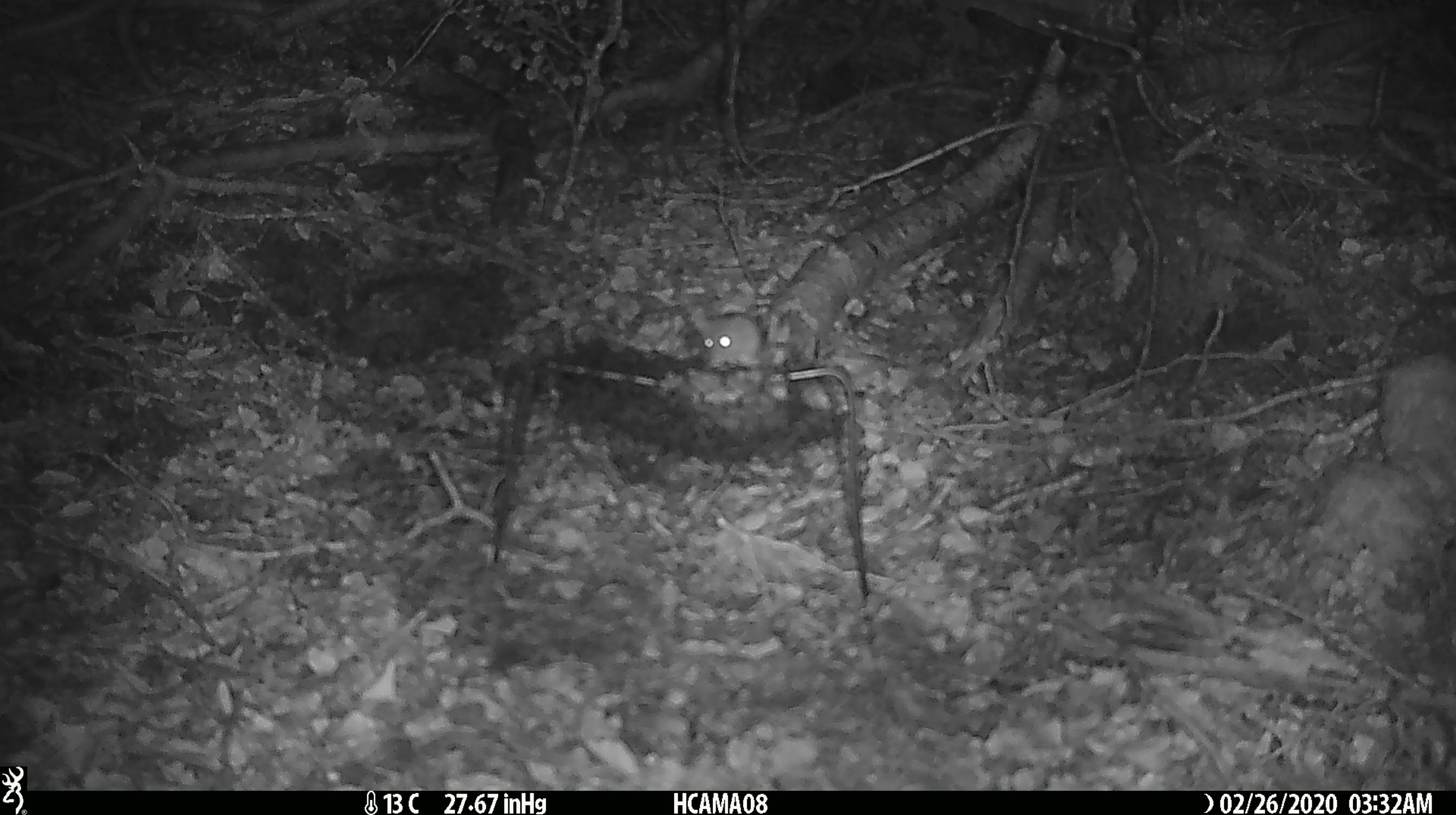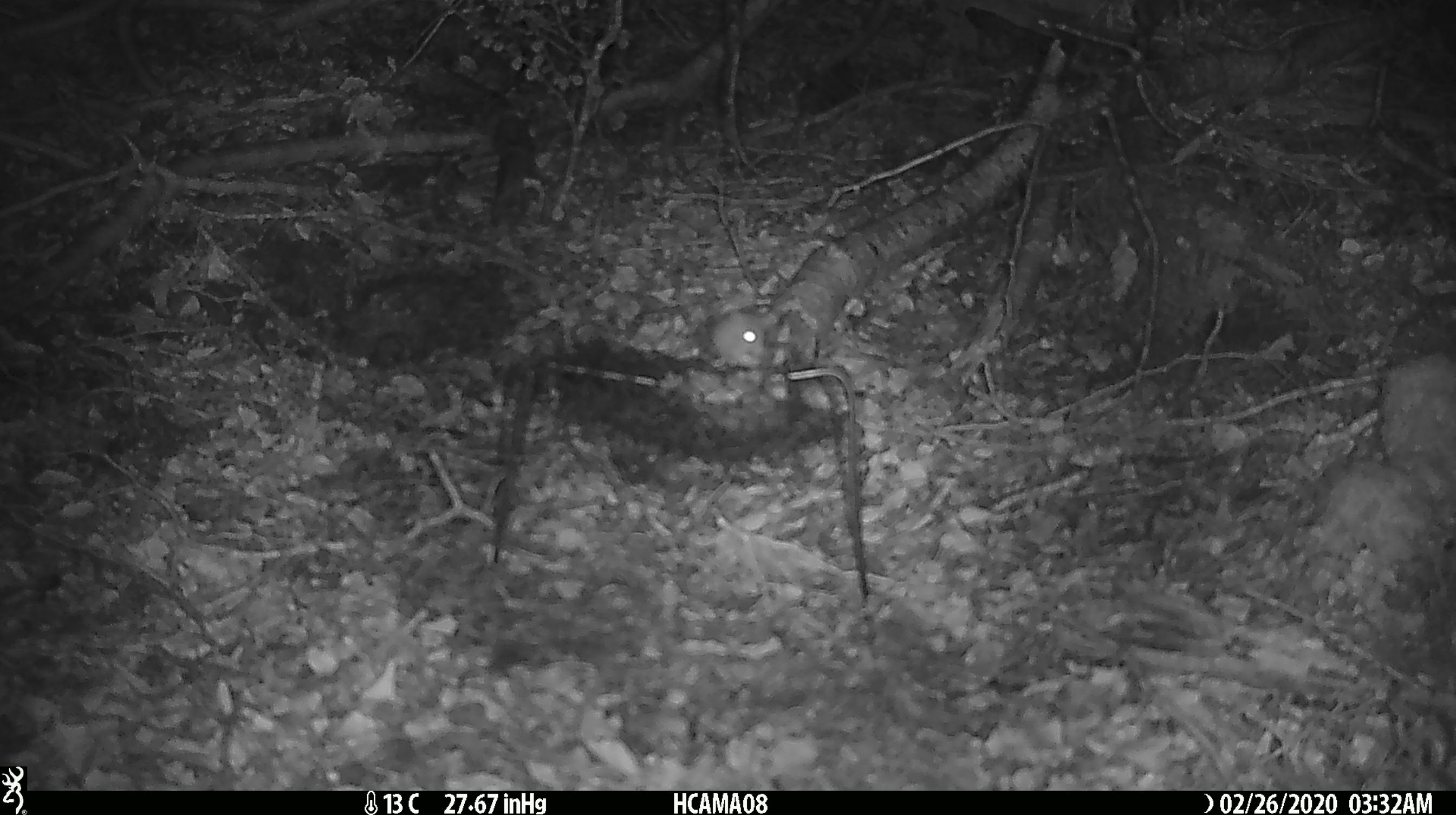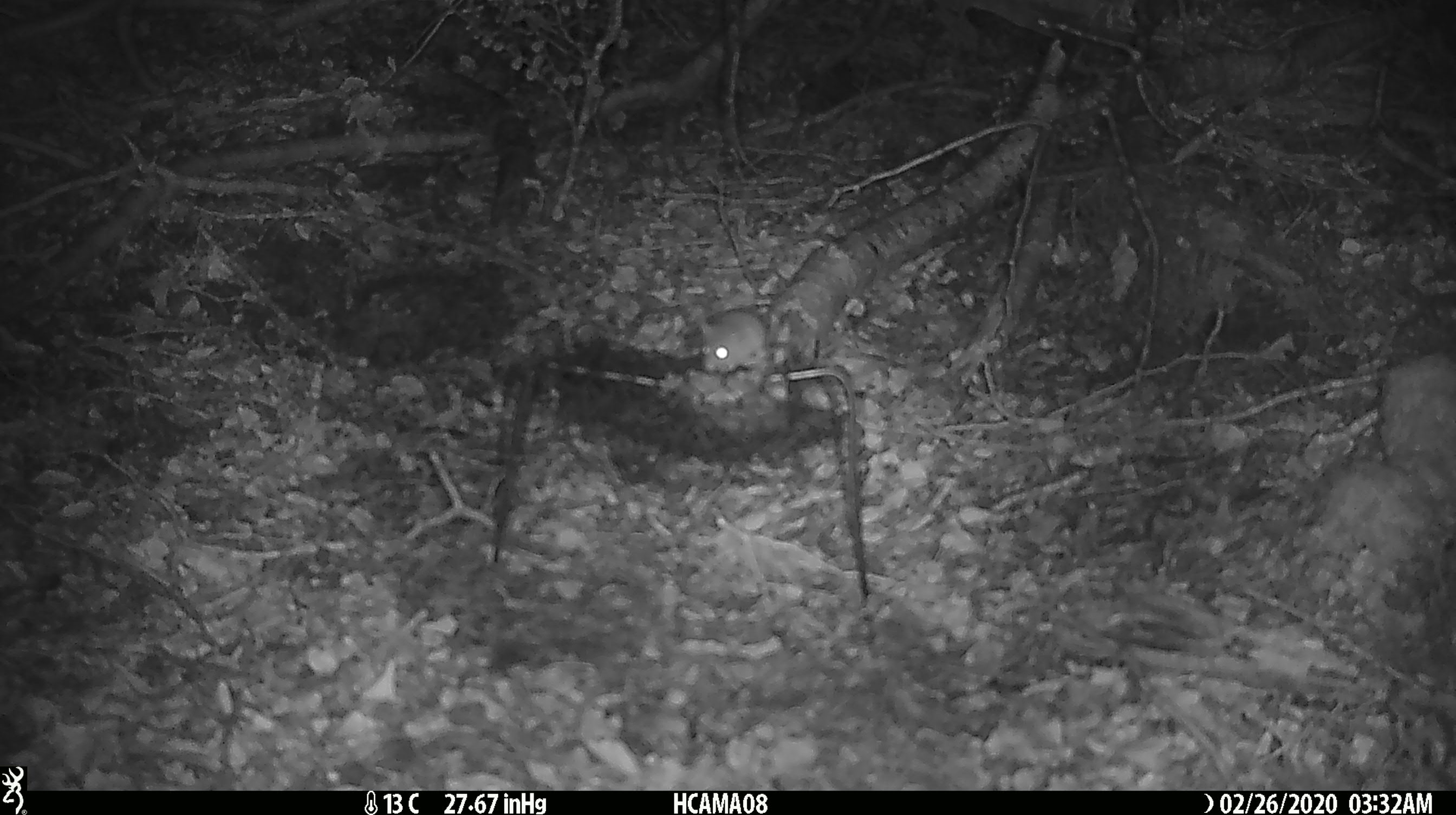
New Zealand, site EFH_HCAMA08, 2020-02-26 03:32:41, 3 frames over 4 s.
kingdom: Animalia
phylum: Chordata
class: Mammalia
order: Rodentia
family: Muridae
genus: Mus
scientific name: Mus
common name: mouse